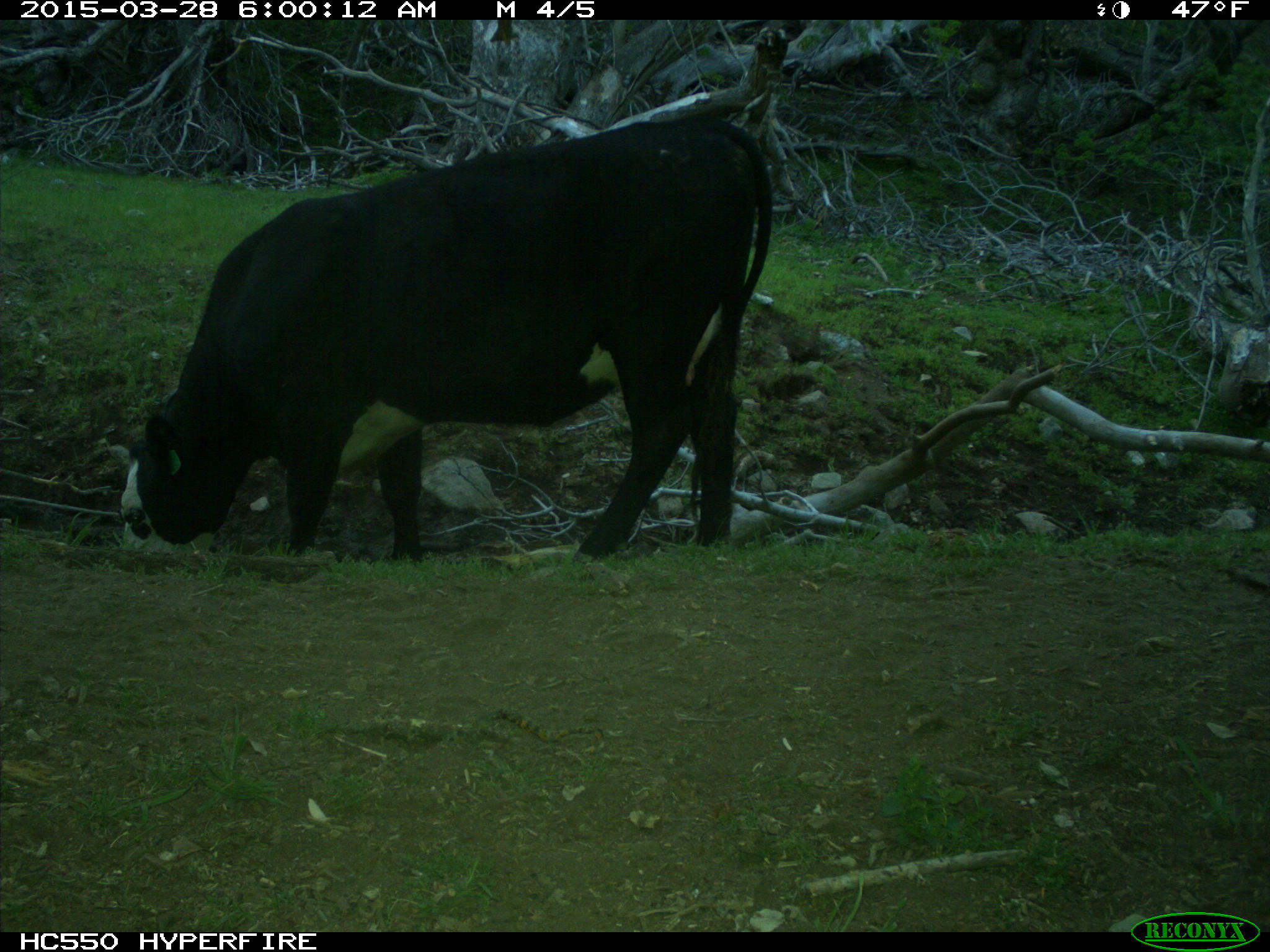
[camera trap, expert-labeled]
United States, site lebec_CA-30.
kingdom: Animalia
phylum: Chordata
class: Mammalia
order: Artiodactyla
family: Bovidae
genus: Bos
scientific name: Bos taurus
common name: domestic cow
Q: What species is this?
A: Bos taurus (domestic cow).